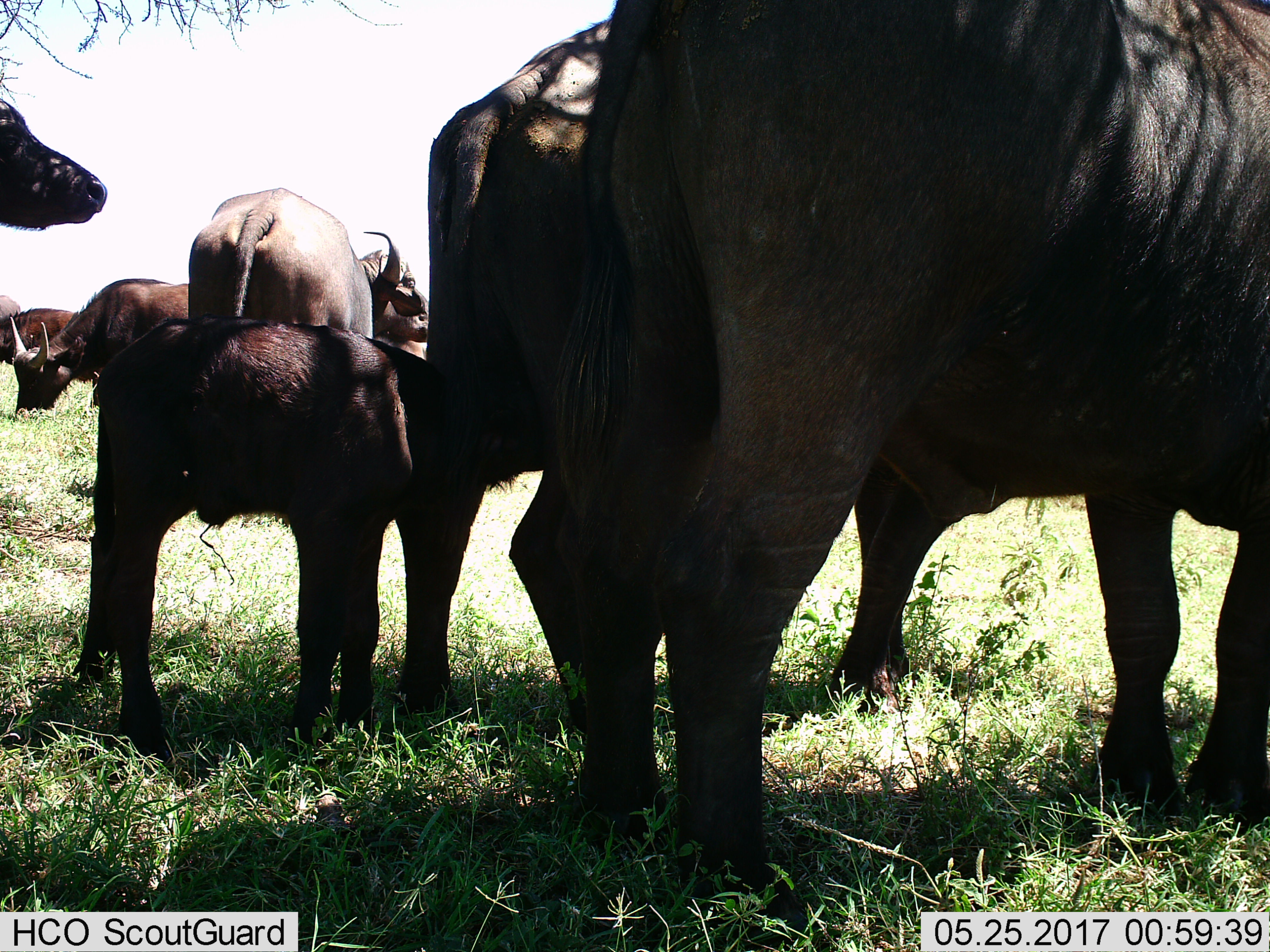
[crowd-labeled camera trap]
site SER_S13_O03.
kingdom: Animalia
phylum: Chordata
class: Mammalia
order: Artiodactyla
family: Bovidae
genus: Syncerus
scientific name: Syncerus caffer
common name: african buffalo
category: buffalo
Buffalo (african buffalo) (Syncerus caffer), count 9. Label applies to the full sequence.